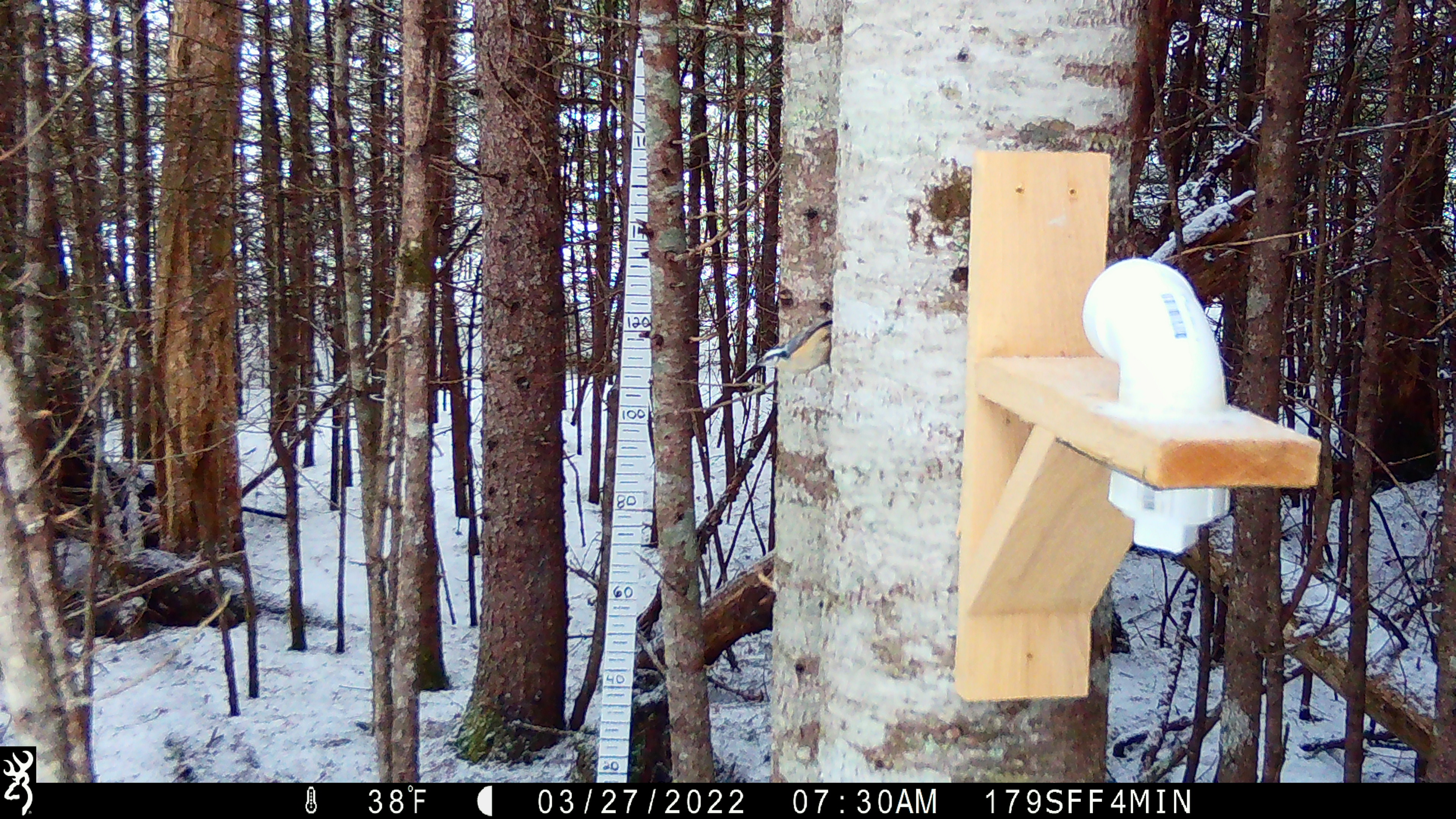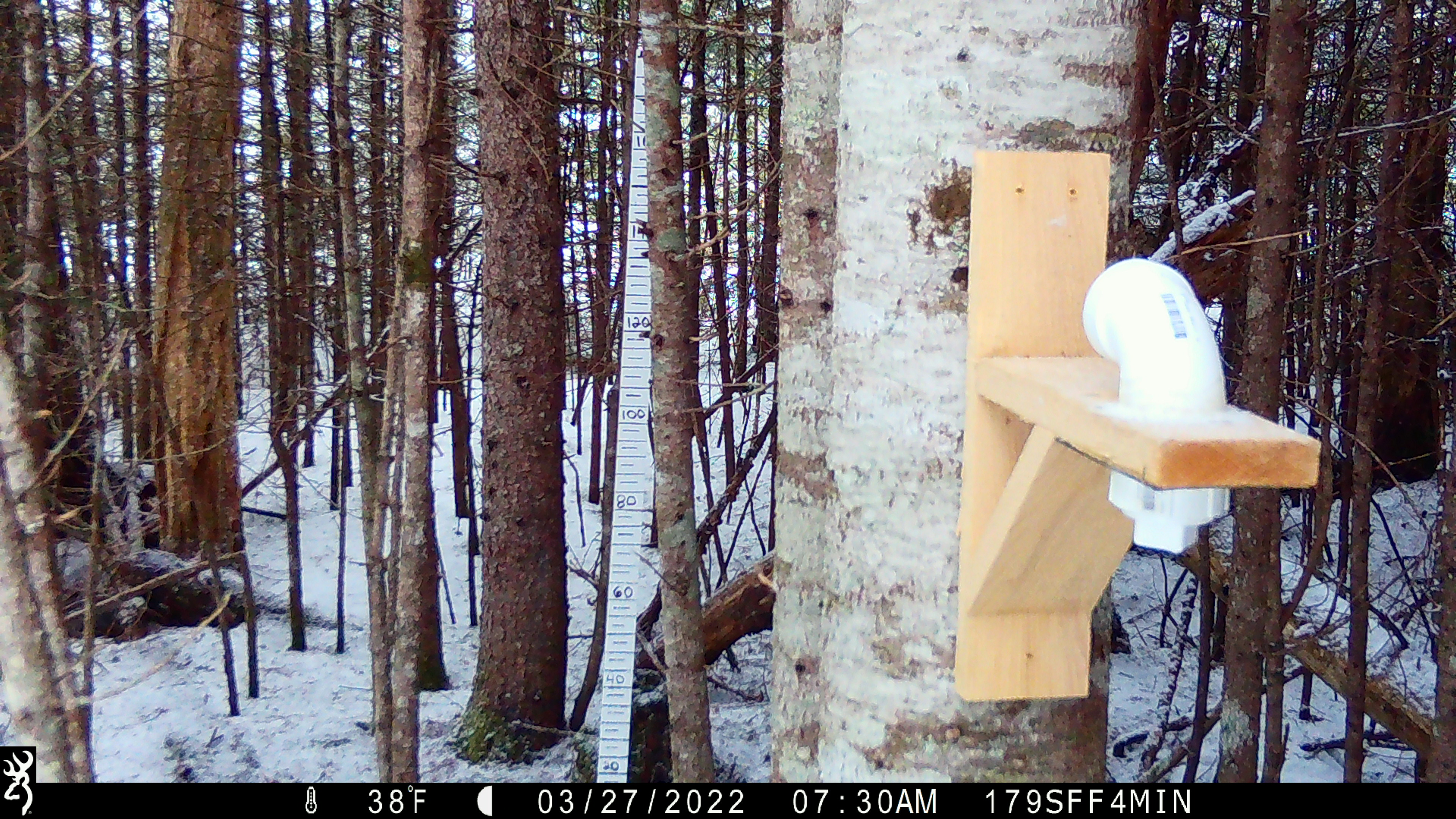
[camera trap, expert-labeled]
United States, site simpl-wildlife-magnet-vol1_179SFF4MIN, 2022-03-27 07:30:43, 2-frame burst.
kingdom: Animalia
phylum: Chordata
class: Aves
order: Passeriformes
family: Sittidae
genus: Sitta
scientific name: Sitta canadensis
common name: red-breasted nuthatch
Red-breasted nuthatch (Sitta canadensis).